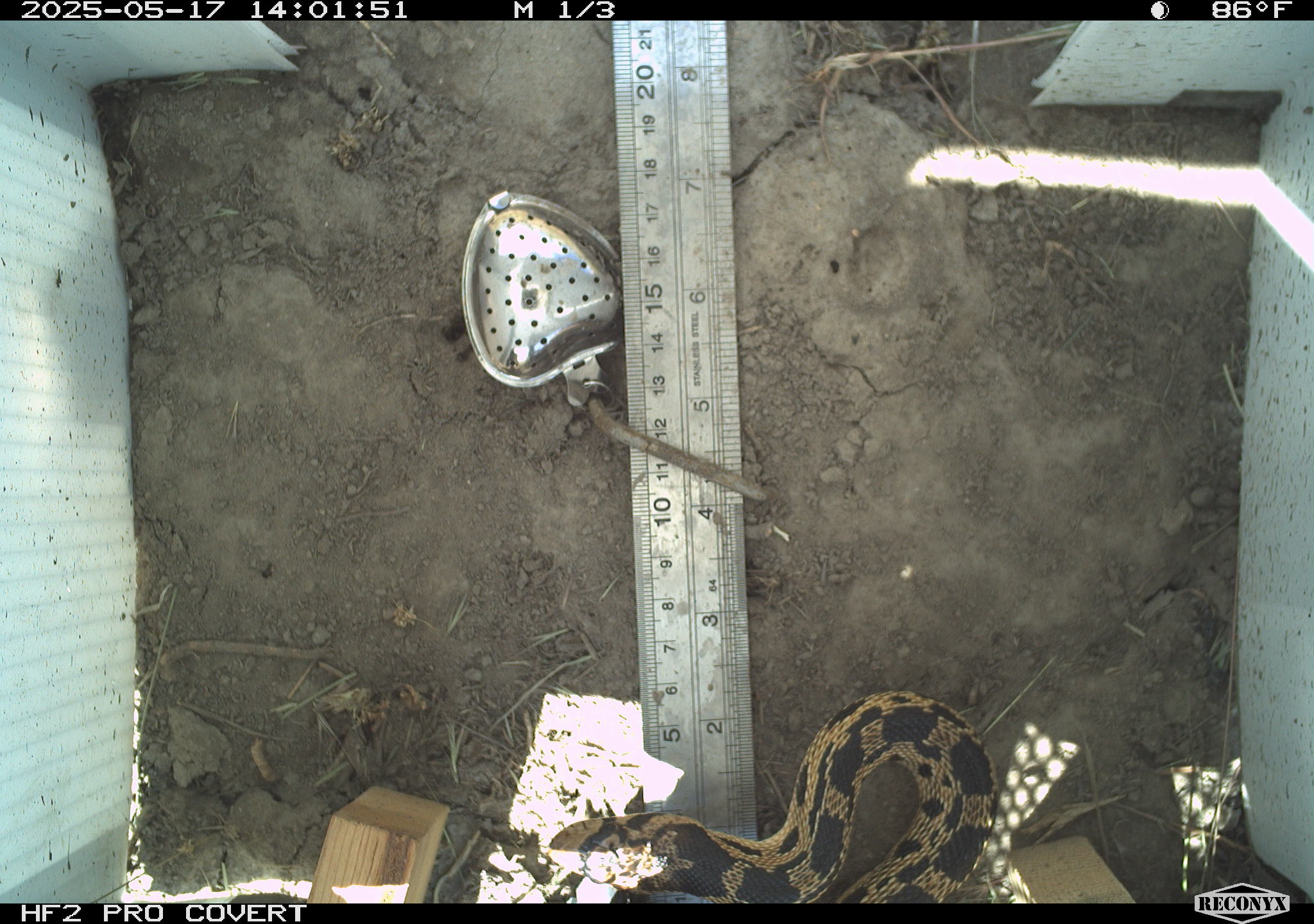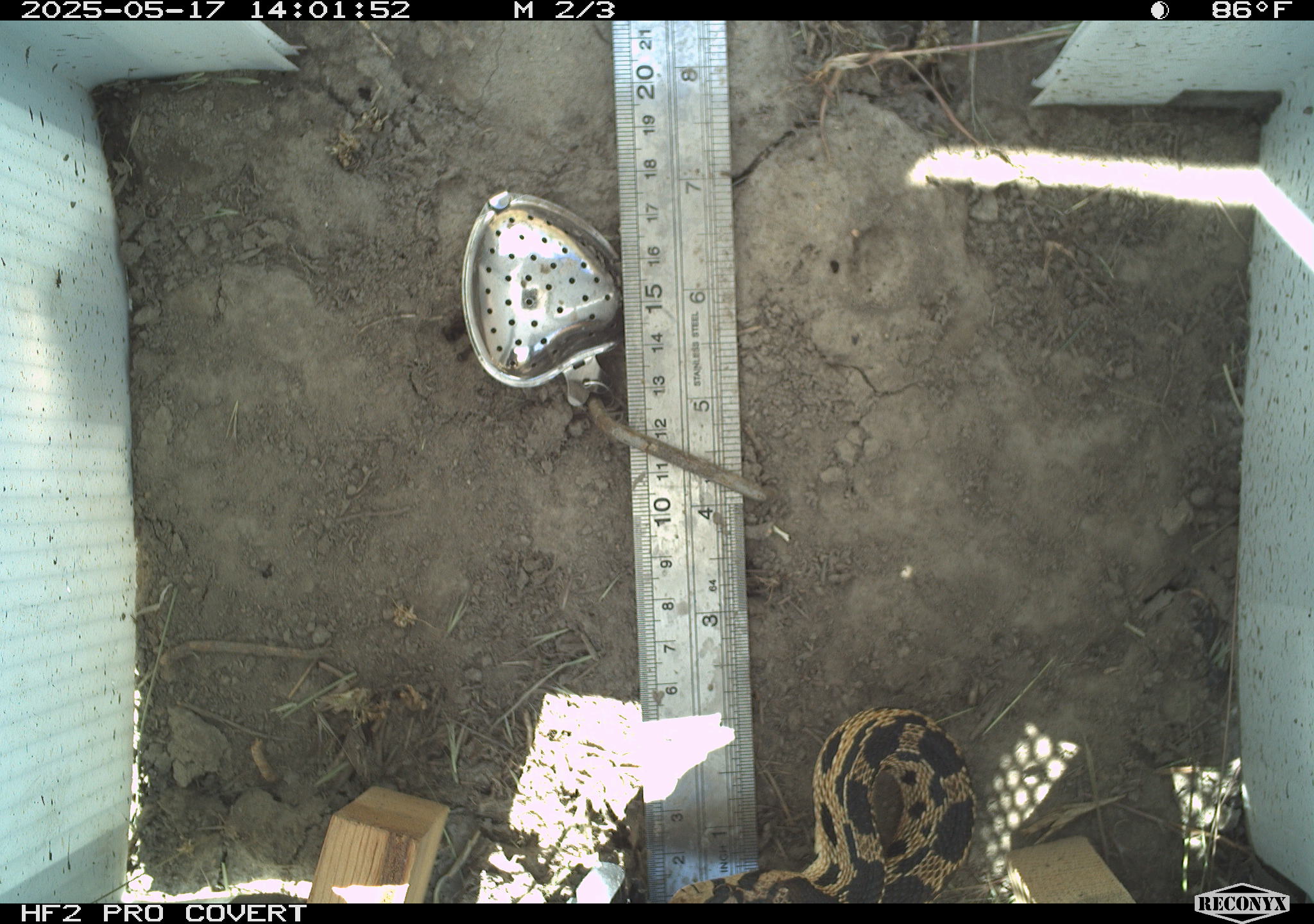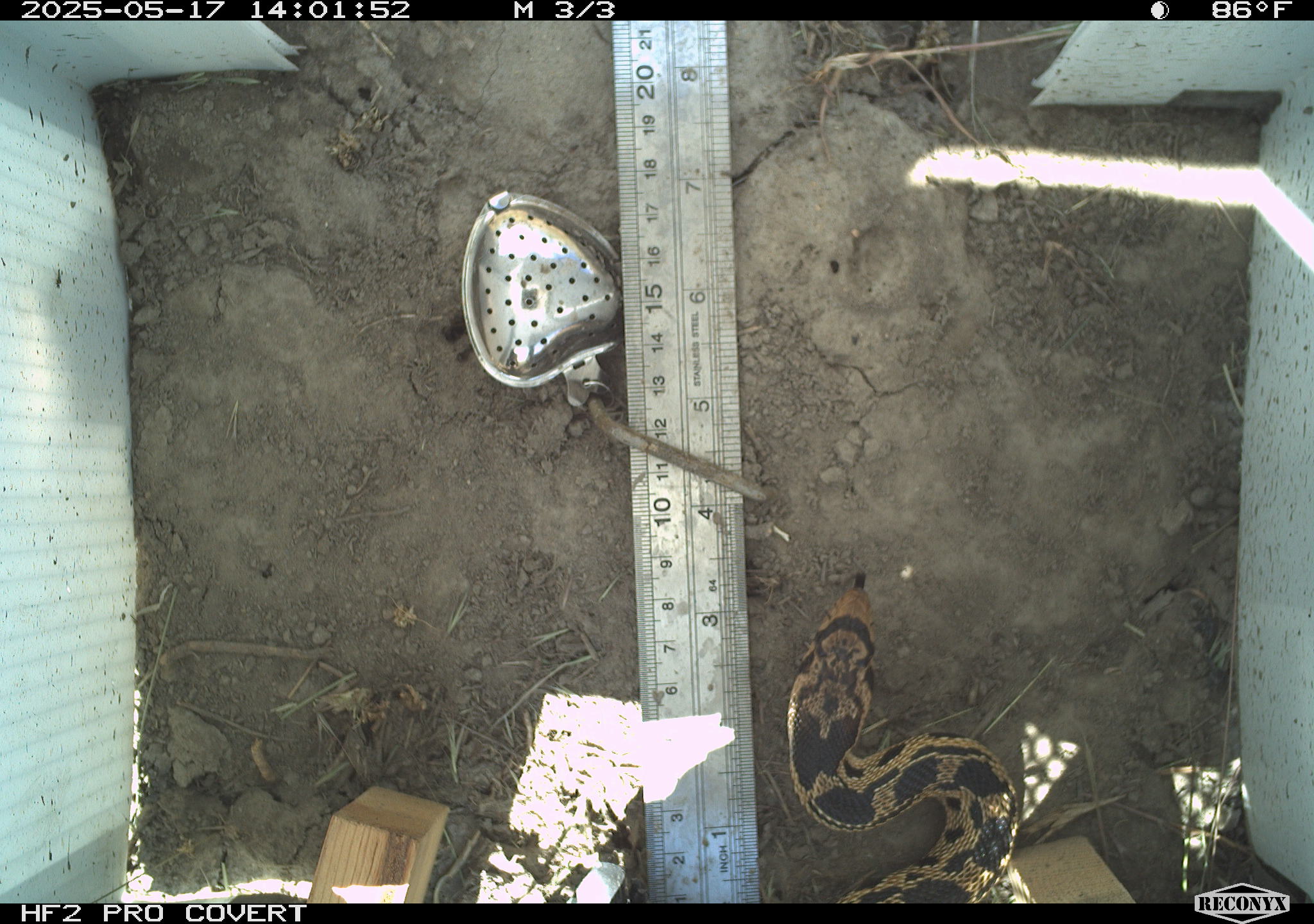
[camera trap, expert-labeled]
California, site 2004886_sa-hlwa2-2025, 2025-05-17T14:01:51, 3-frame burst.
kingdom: Animalia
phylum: Chordata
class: Reptilia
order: Squamata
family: Colubridae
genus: Pituophis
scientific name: Pituophis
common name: bullsnakes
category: pituophis species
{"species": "pituophis species (bullsnakes) (Pituophis)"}